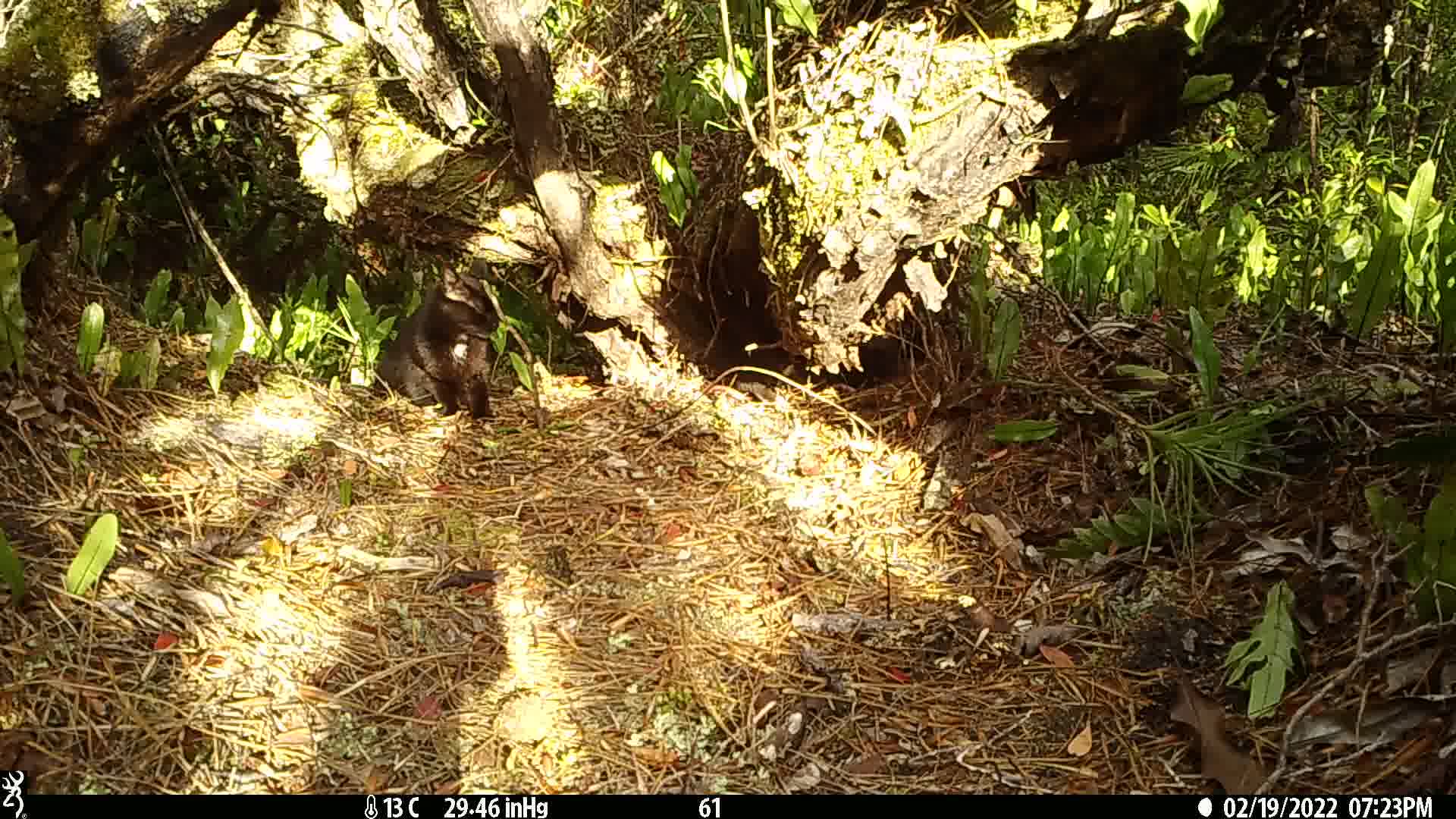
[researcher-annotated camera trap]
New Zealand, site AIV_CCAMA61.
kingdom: Animalia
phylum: Chordata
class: Mammalia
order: Carnivora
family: Felidae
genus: Felis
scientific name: Felis catus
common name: domestic cat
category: cat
Cat (domestic cat) (Felis catus).